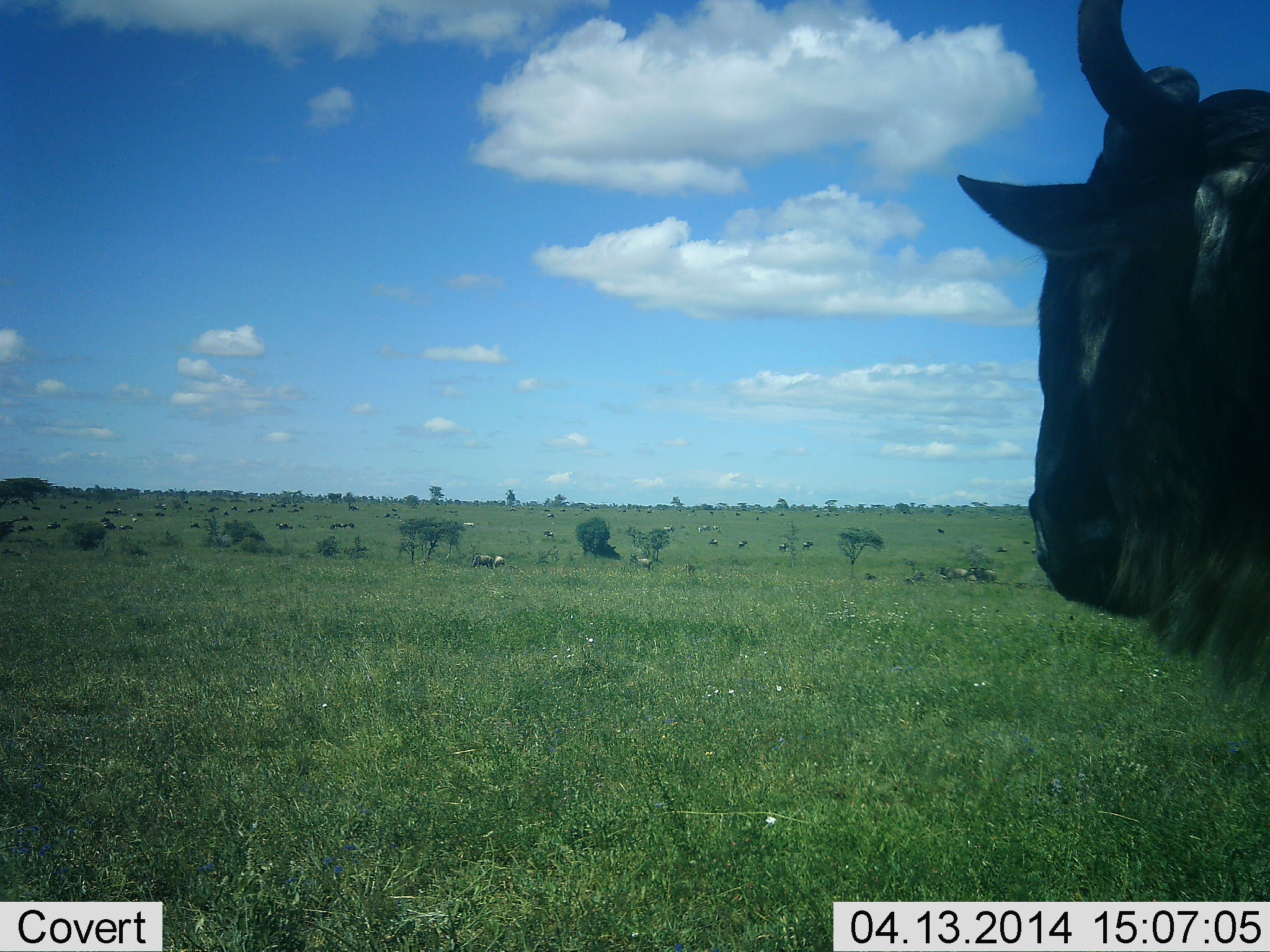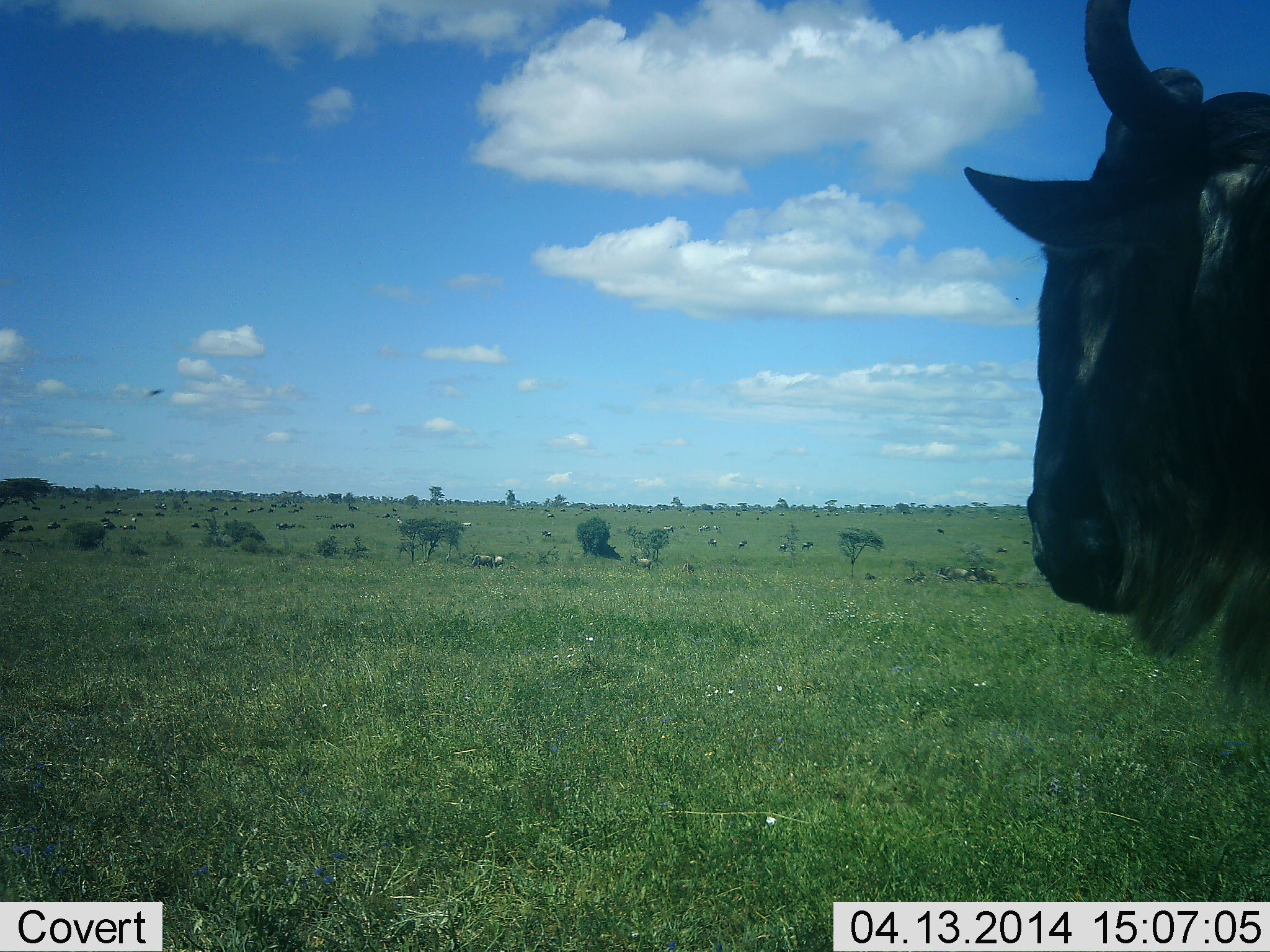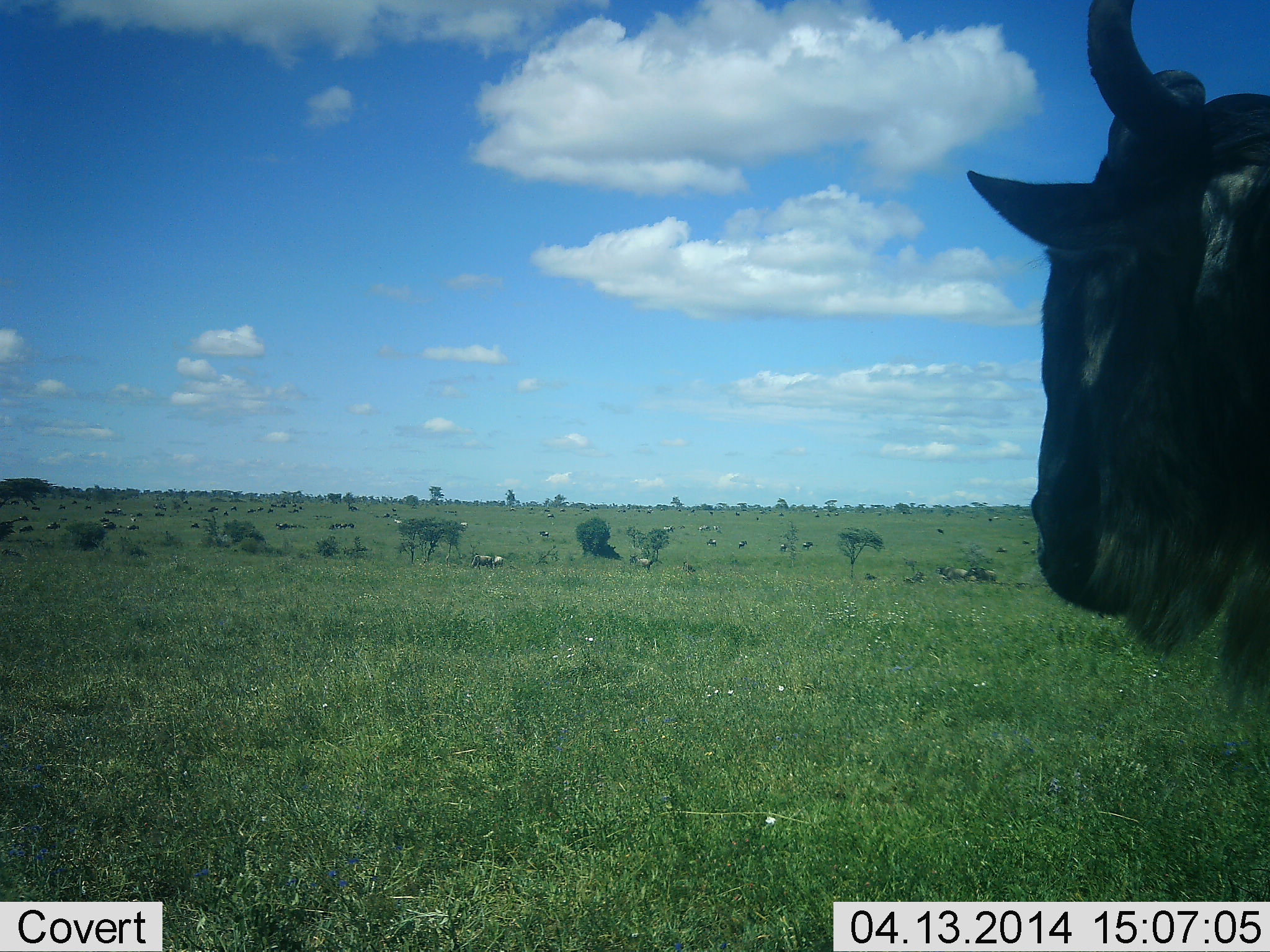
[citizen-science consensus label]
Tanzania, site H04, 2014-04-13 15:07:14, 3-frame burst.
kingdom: Animalia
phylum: Chordata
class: Mammalia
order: Artiodactyla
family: Bovidae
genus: Connochaetes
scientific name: Connochaetes taurinus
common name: blue wildebeest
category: wildebeest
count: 11-50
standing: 100%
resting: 17%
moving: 25%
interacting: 0%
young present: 0%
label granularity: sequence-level